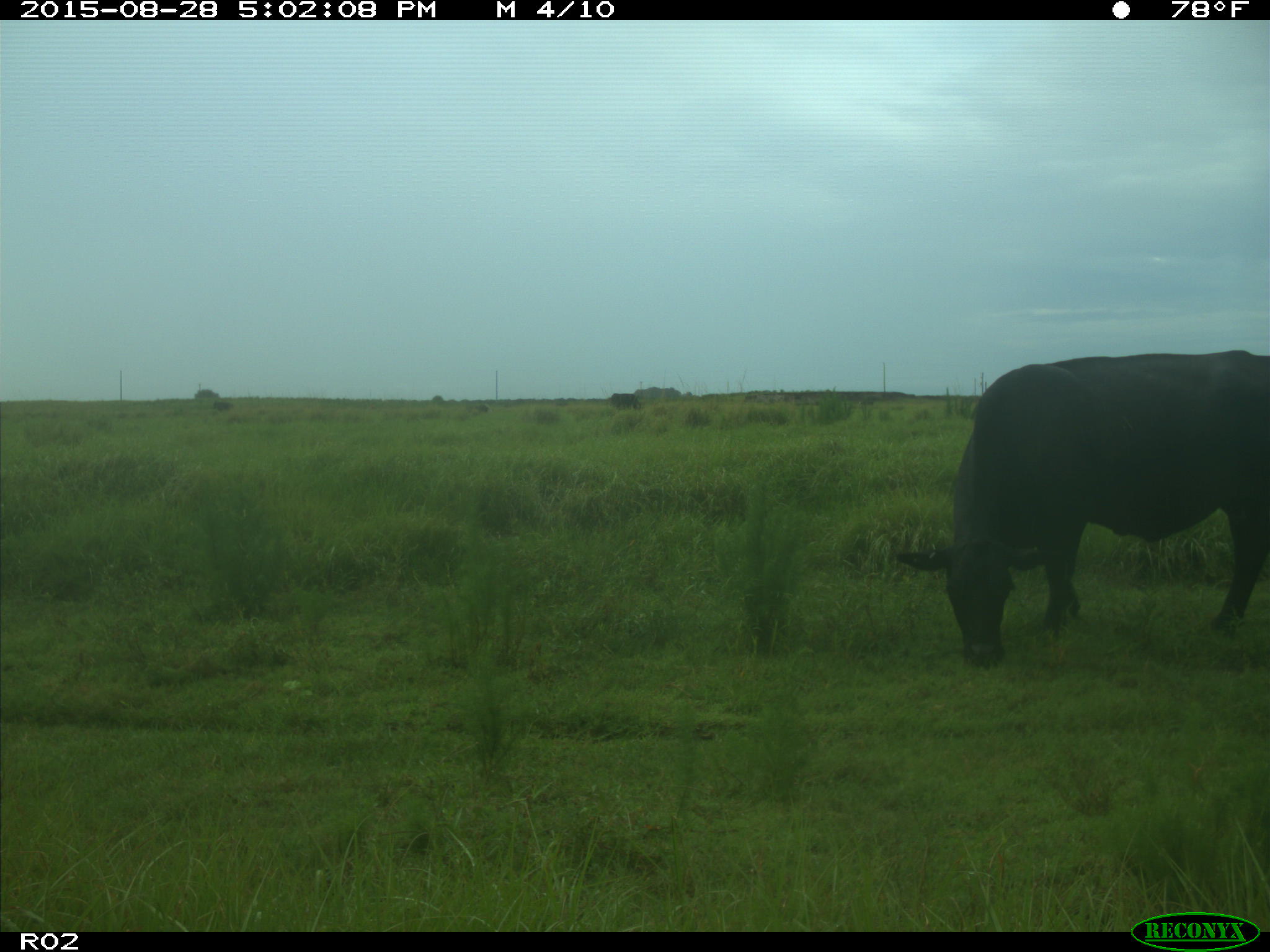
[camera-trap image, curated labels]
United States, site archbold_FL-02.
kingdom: Animalia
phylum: Chordata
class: Mammalia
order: Artiodactyla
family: Bovidae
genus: Bos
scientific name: Bos taurus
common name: domestic cow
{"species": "Bos taurus (domestic cow)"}